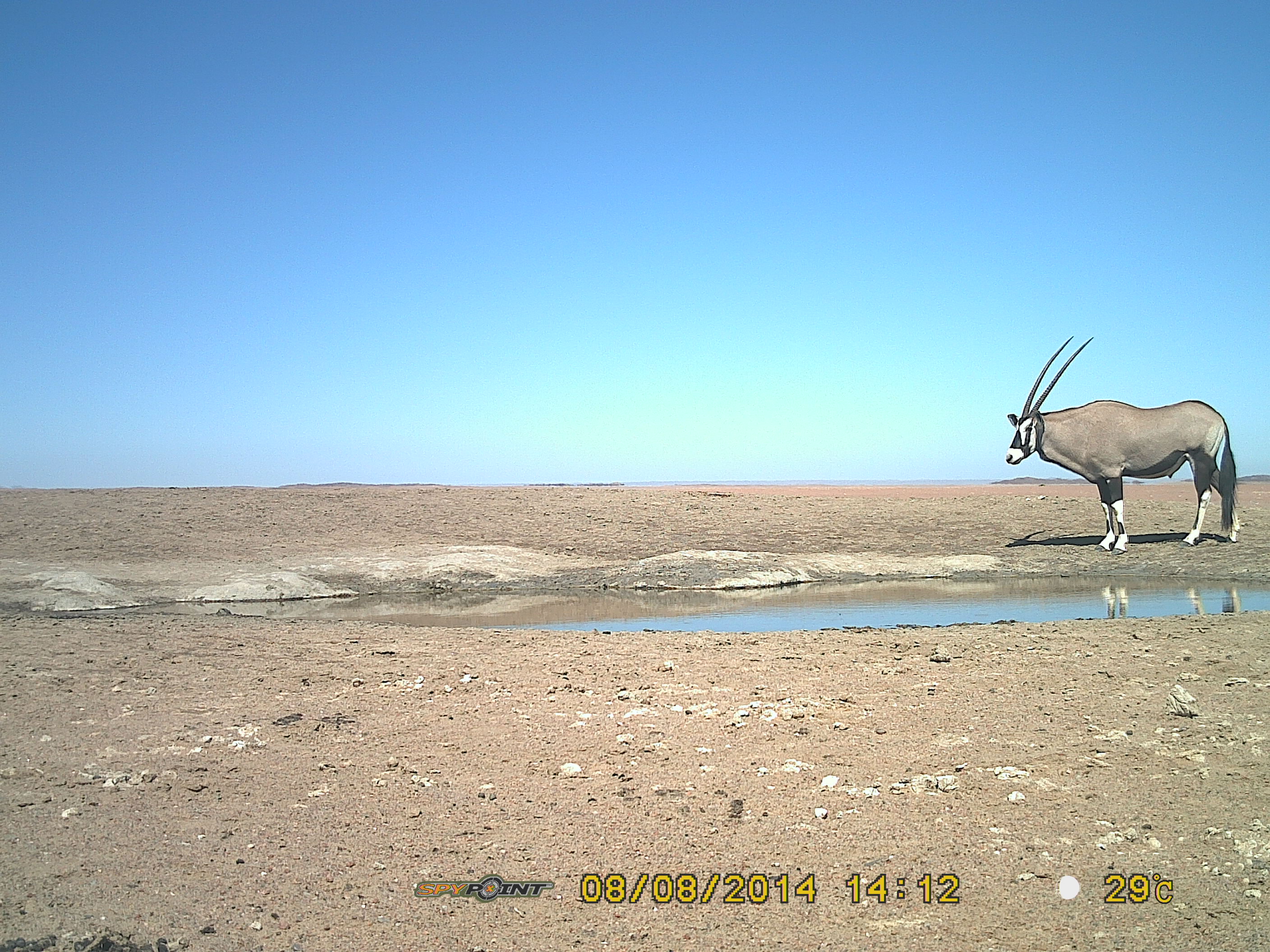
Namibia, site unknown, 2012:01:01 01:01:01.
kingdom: Animalia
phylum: Chordata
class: Mammalia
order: Artiodactyla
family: Bovidae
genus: Oryx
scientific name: Oryx gazella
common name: gemsbok